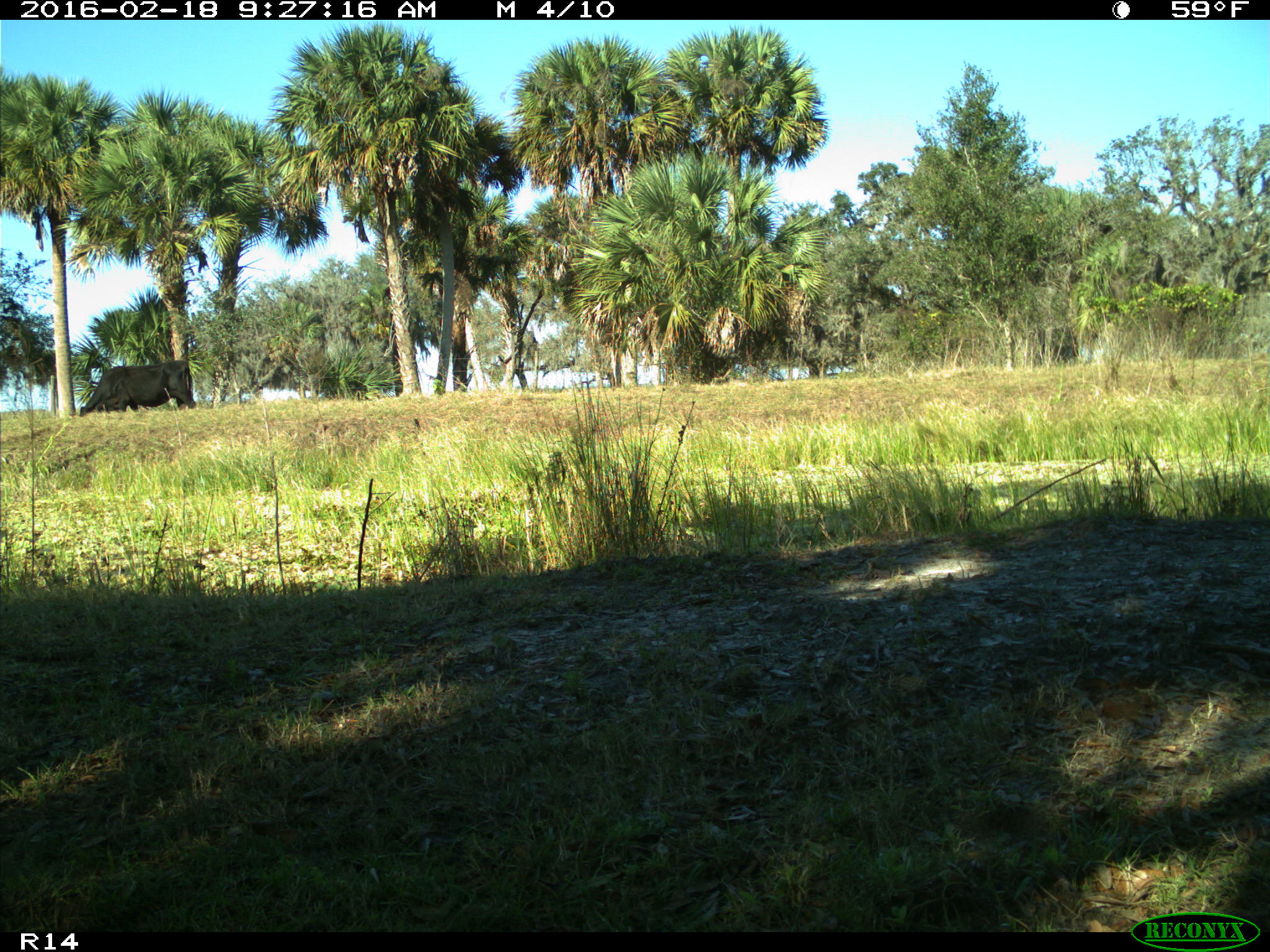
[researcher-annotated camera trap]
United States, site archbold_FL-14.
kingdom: Animalia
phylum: Chordata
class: Mammalia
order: Artiodactyla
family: Bovidae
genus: Bos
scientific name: Bos taurus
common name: domestic cow